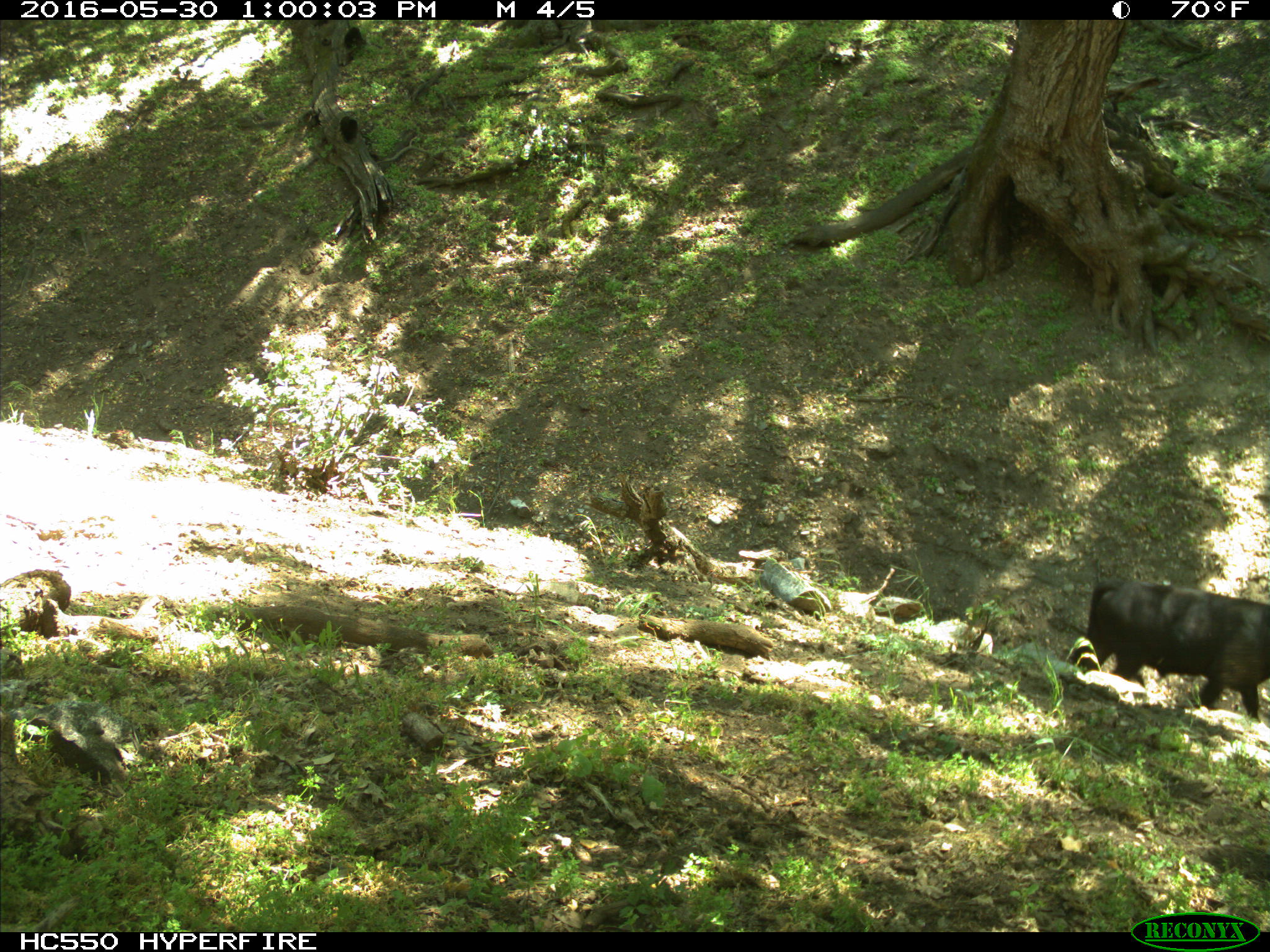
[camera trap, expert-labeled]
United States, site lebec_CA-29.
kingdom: Animalia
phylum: Chordata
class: Mammalia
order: Artiodactyla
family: Bovidae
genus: Bos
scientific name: Bos taurus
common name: domestic cow